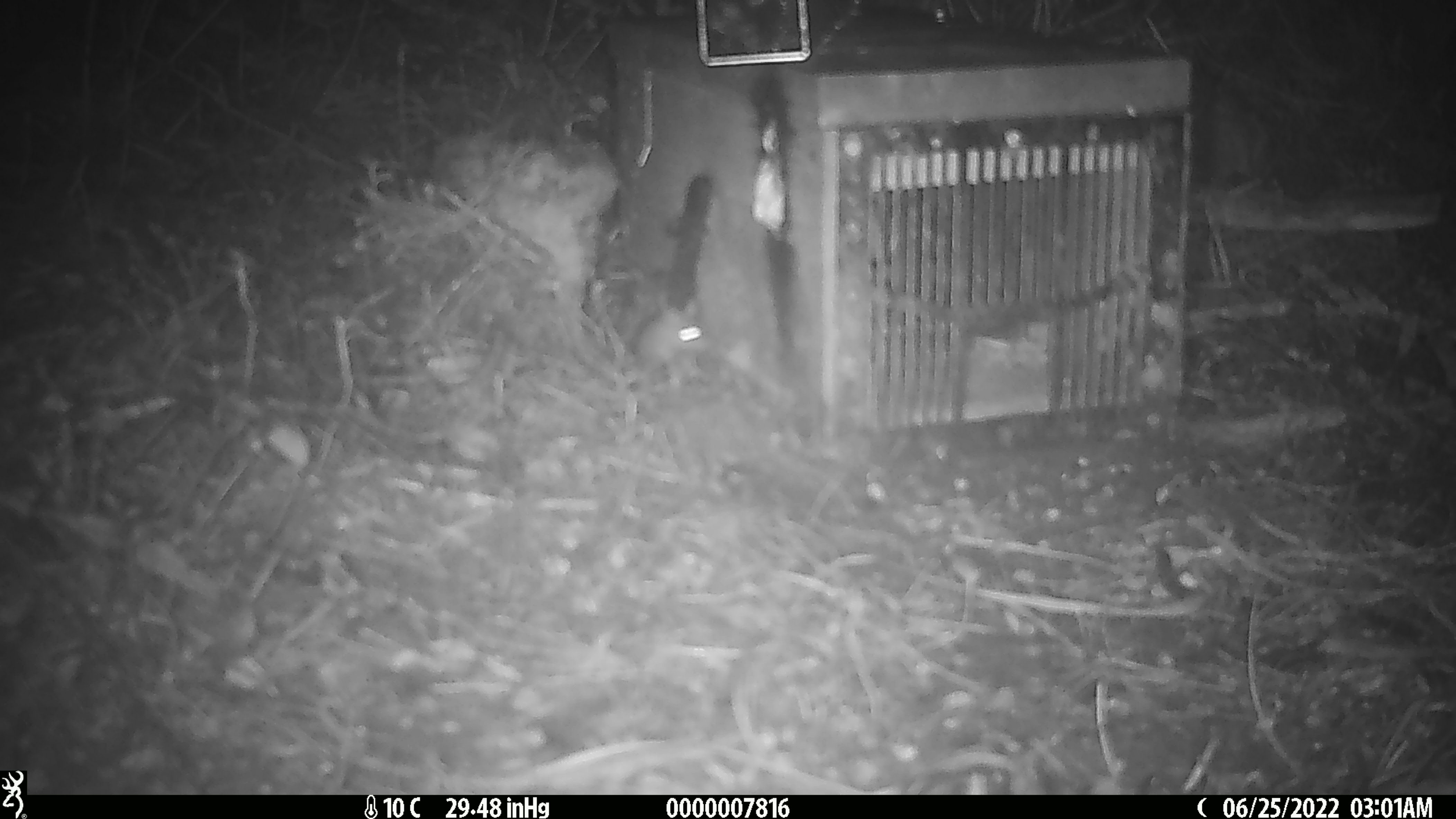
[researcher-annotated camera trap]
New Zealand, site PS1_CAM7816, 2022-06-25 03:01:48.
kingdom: Animalia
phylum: Chordata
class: Mammalia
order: Rodentia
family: Muridae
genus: Mus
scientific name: Mus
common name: mouse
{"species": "mouse (Mus)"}